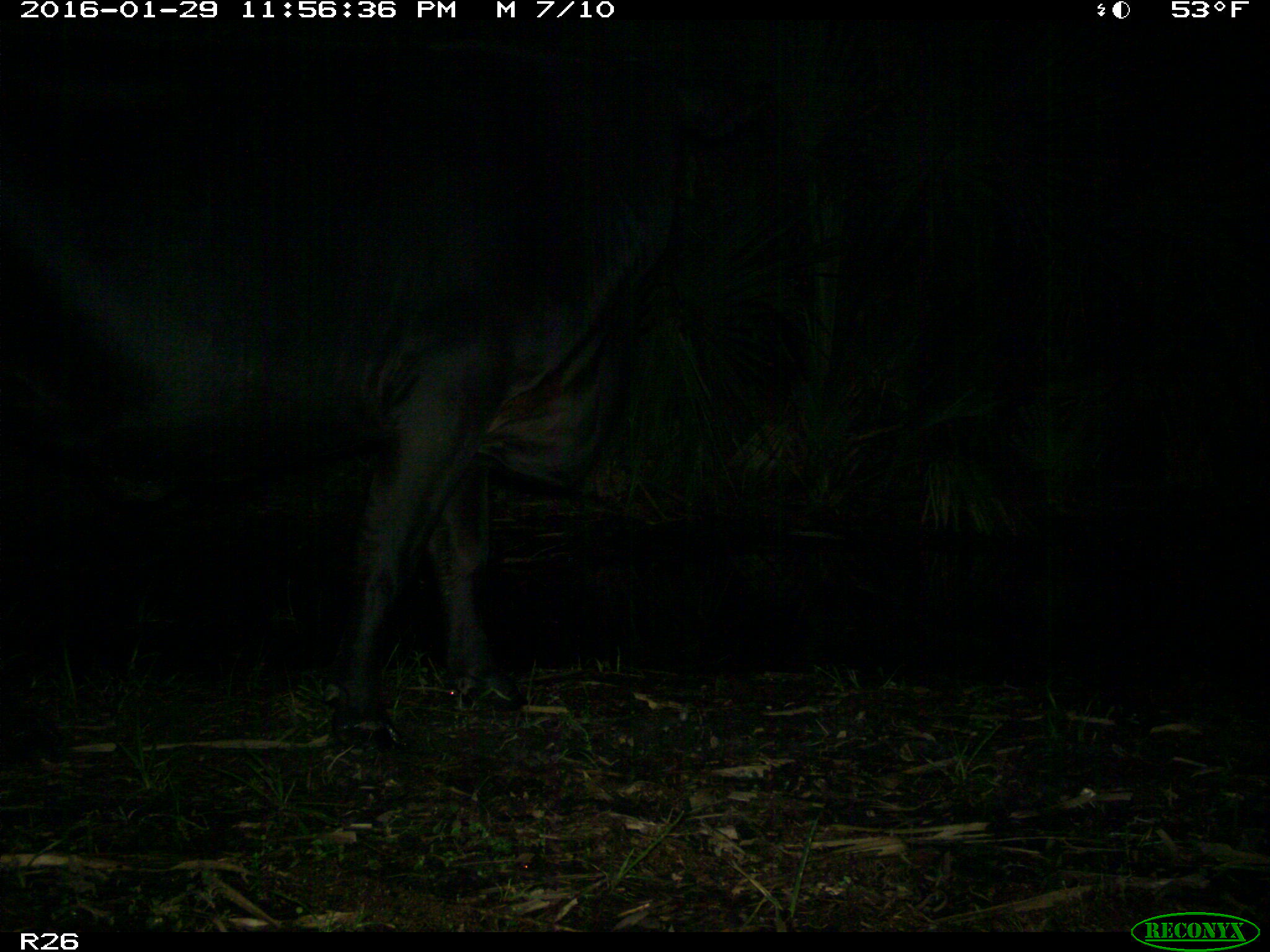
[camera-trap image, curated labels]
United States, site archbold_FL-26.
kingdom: Animalia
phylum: Chordata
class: Mammalia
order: Artiodactyla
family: Bovidae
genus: Bos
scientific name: Bos taurus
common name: domestic cow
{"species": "Bos taurus (domestic cow)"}